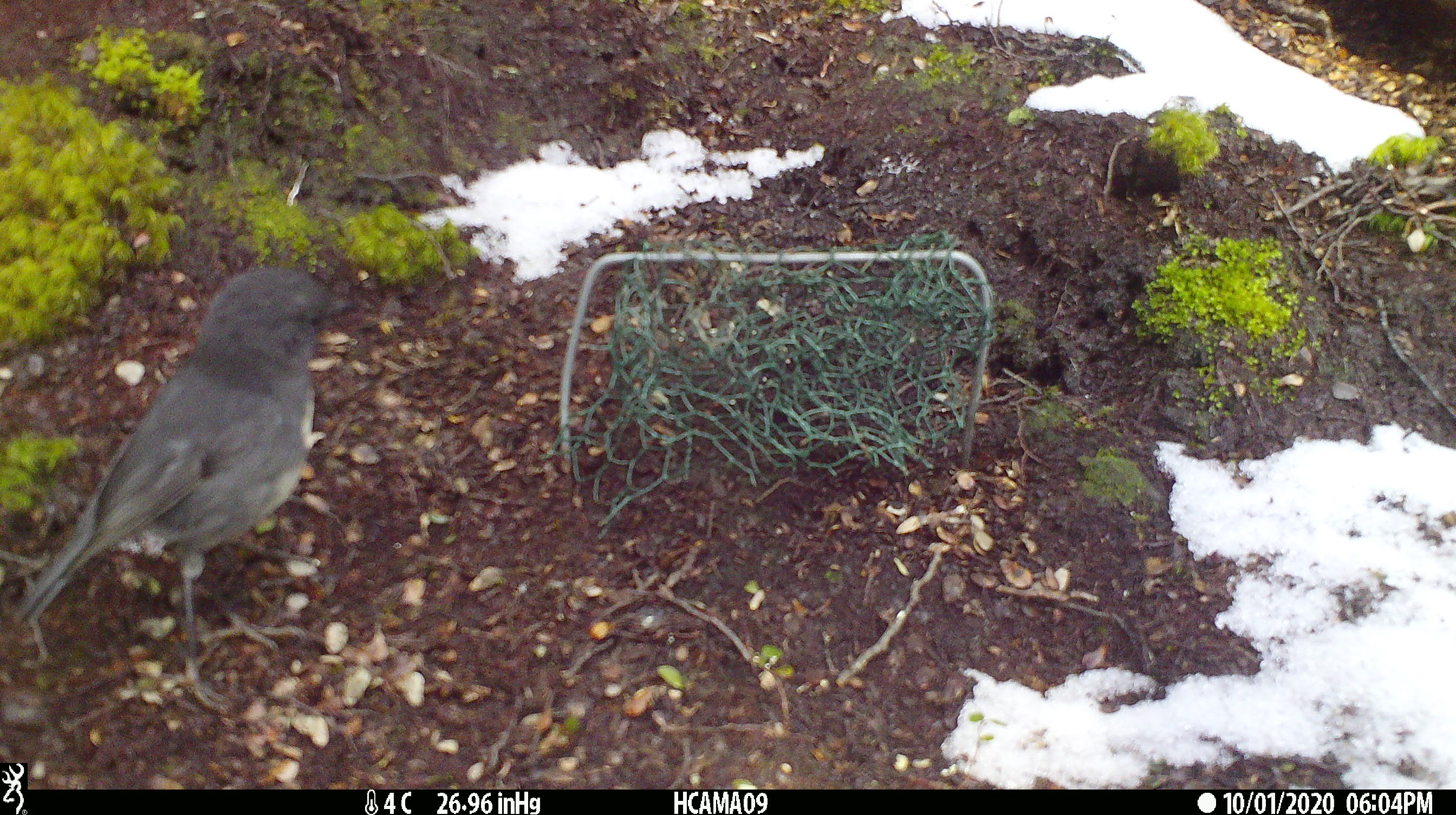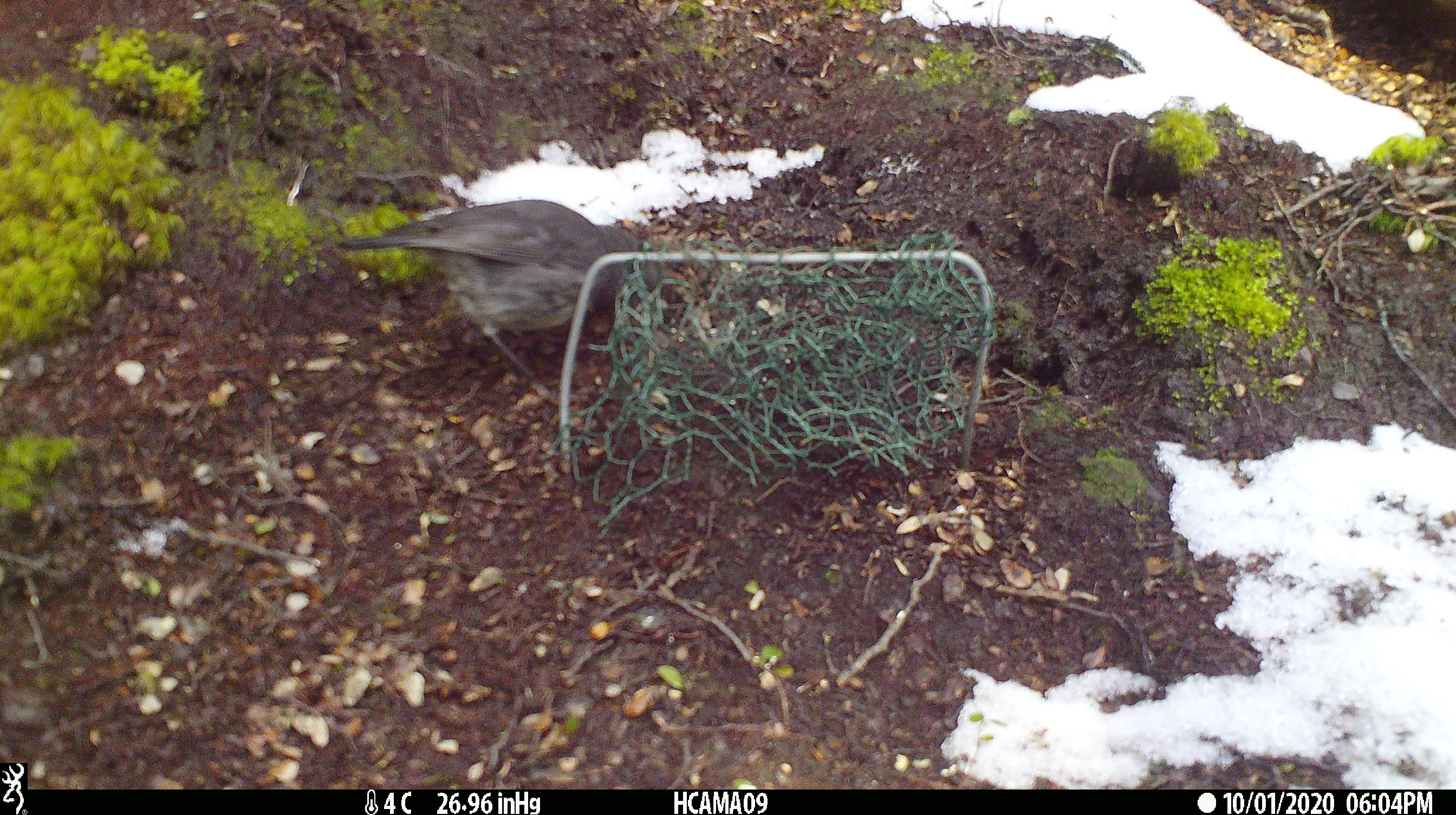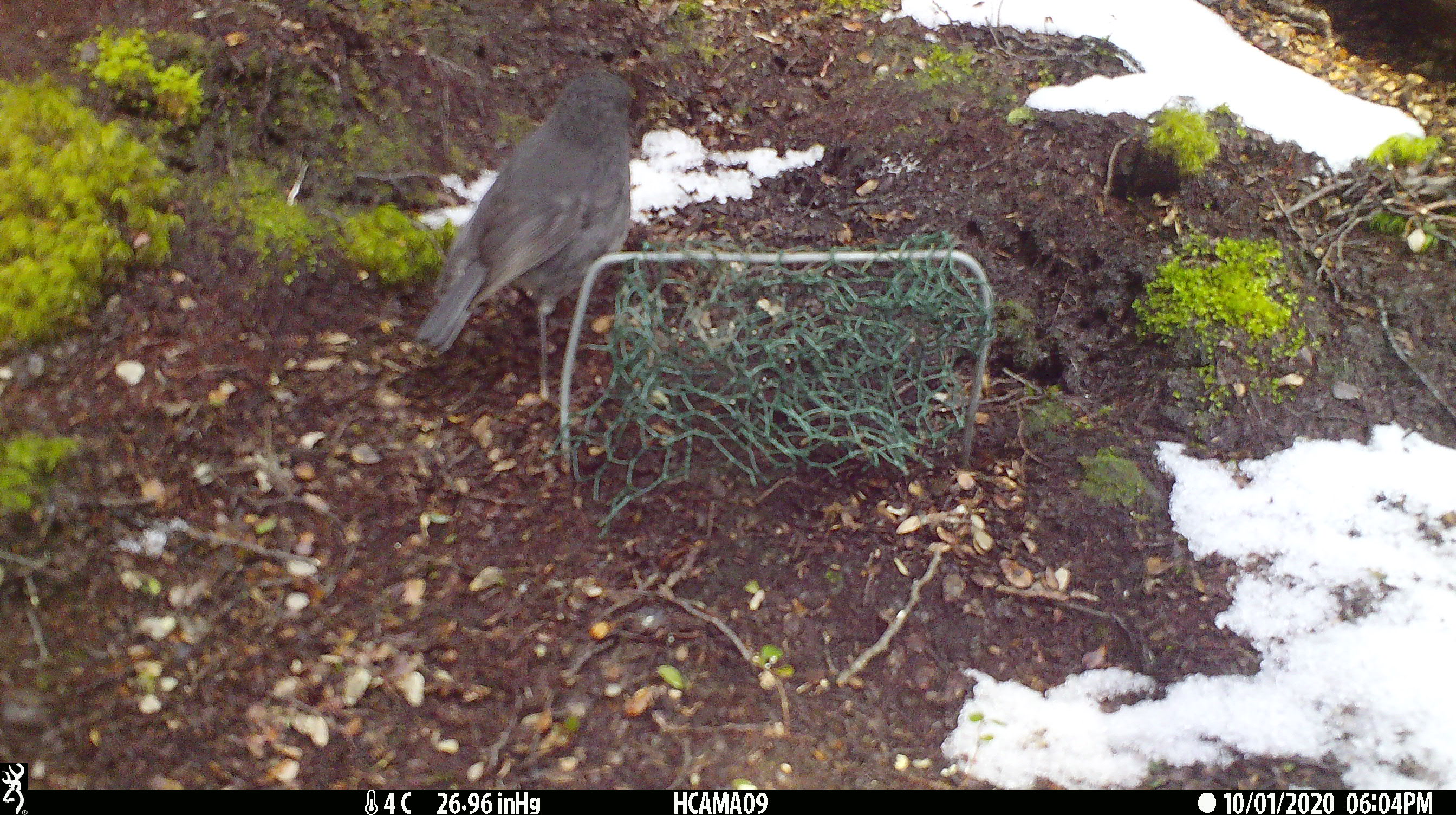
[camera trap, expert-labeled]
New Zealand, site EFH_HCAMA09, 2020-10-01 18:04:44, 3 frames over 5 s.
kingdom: Animalia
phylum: Chordata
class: Aves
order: Passeriformes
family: Petroicidae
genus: Petroica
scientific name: Petroica australis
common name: new zealand robin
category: robin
Robin (new zealand robin) (Petroica australis).